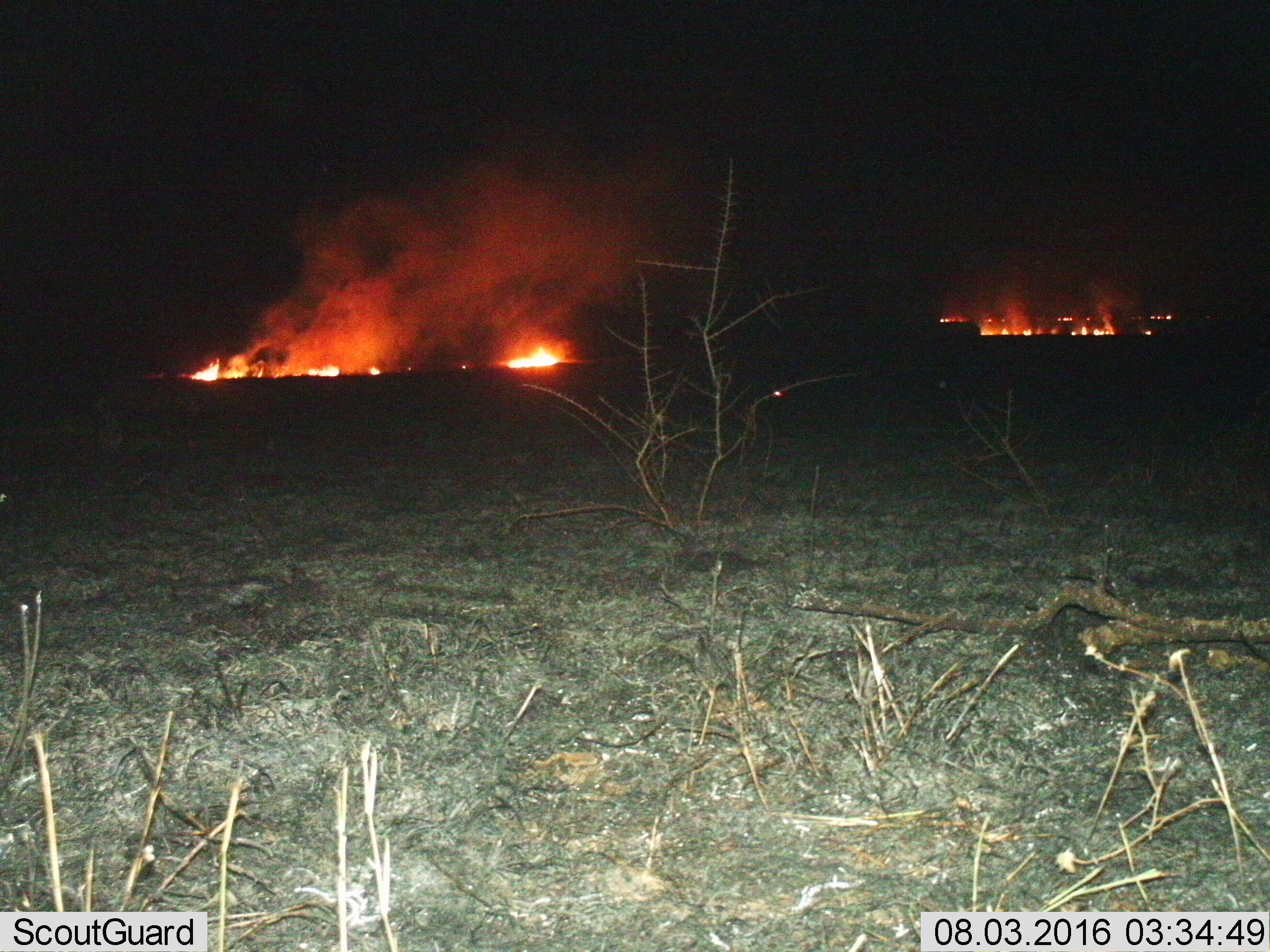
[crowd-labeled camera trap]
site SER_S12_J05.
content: unidentified animal